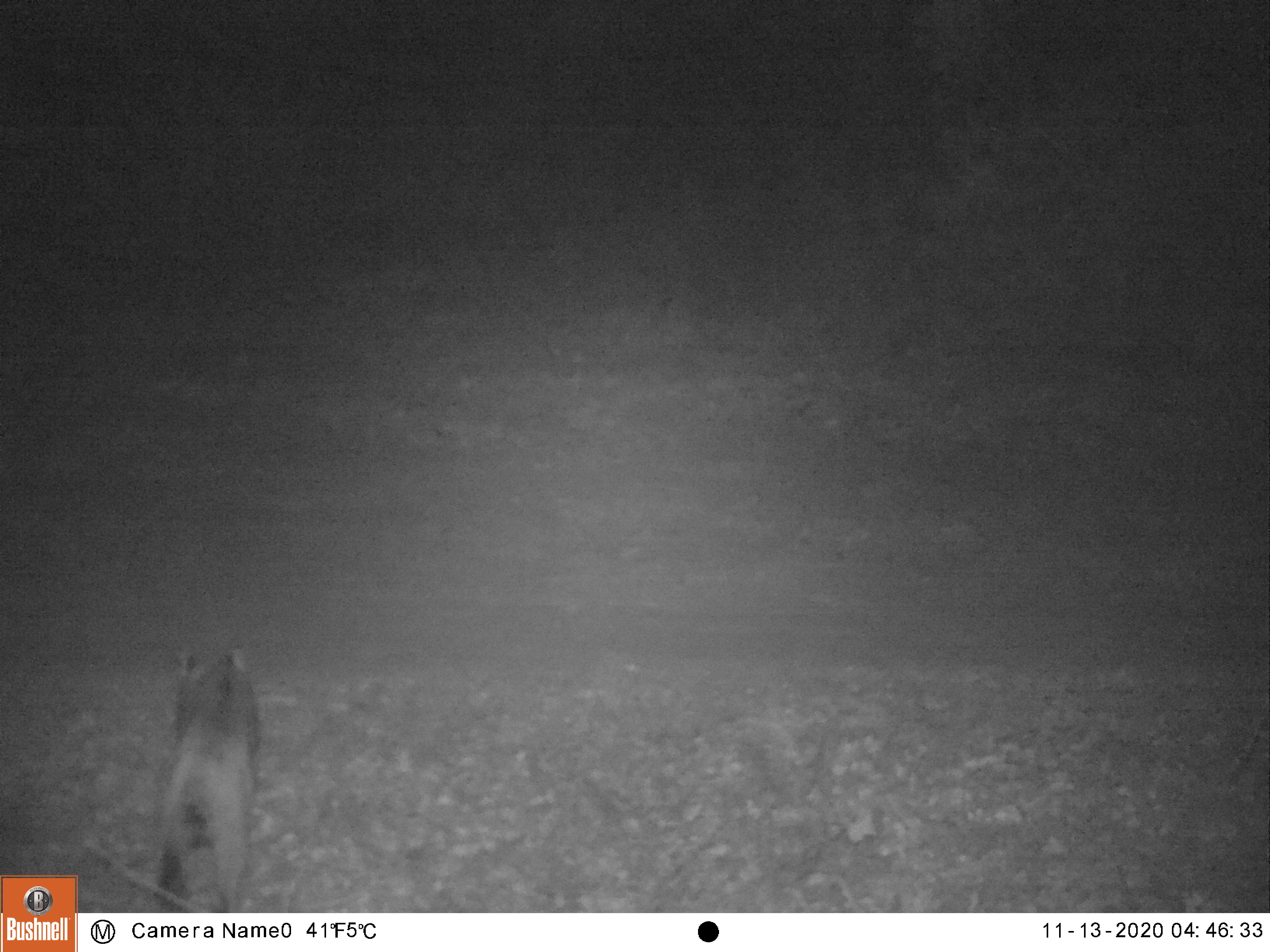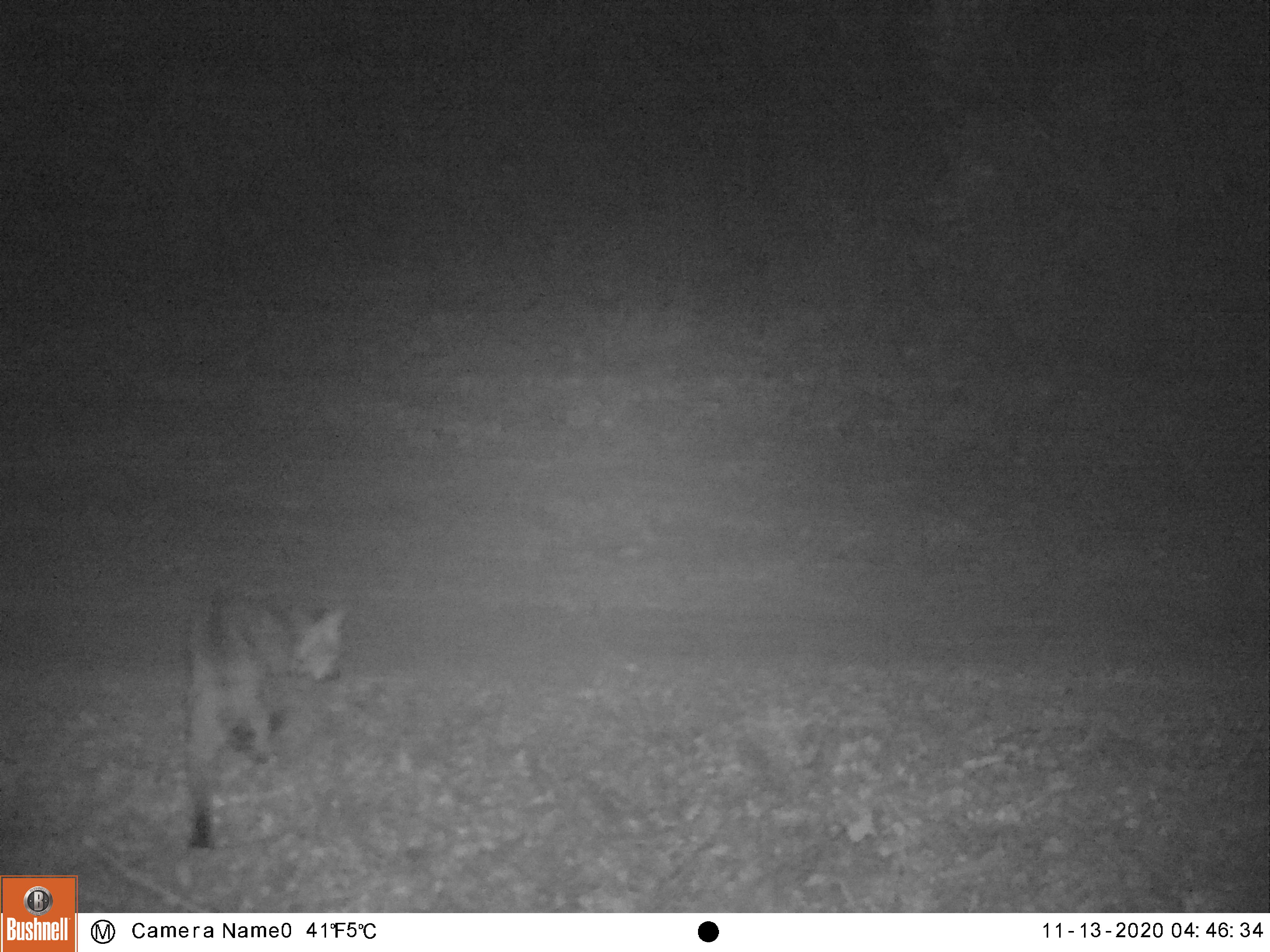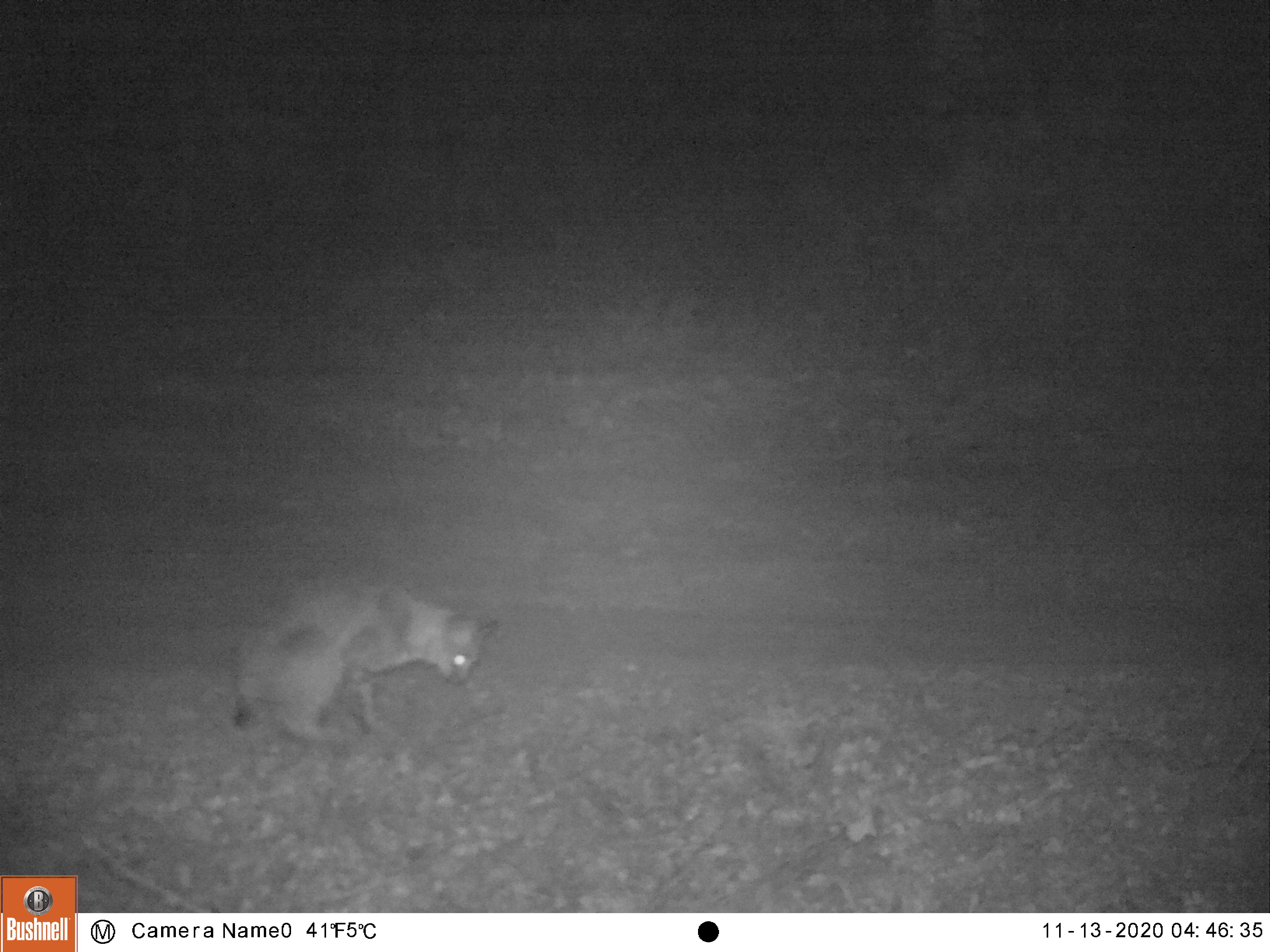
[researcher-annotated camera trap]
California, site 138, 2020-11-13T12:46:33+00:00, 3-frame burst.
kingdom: Animalia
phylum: Chordata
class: Mammalia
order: Carnivora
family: Felidae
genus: Lynx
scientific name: Lynx rufus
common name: bobcat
Bobcat (Lynx rufus).